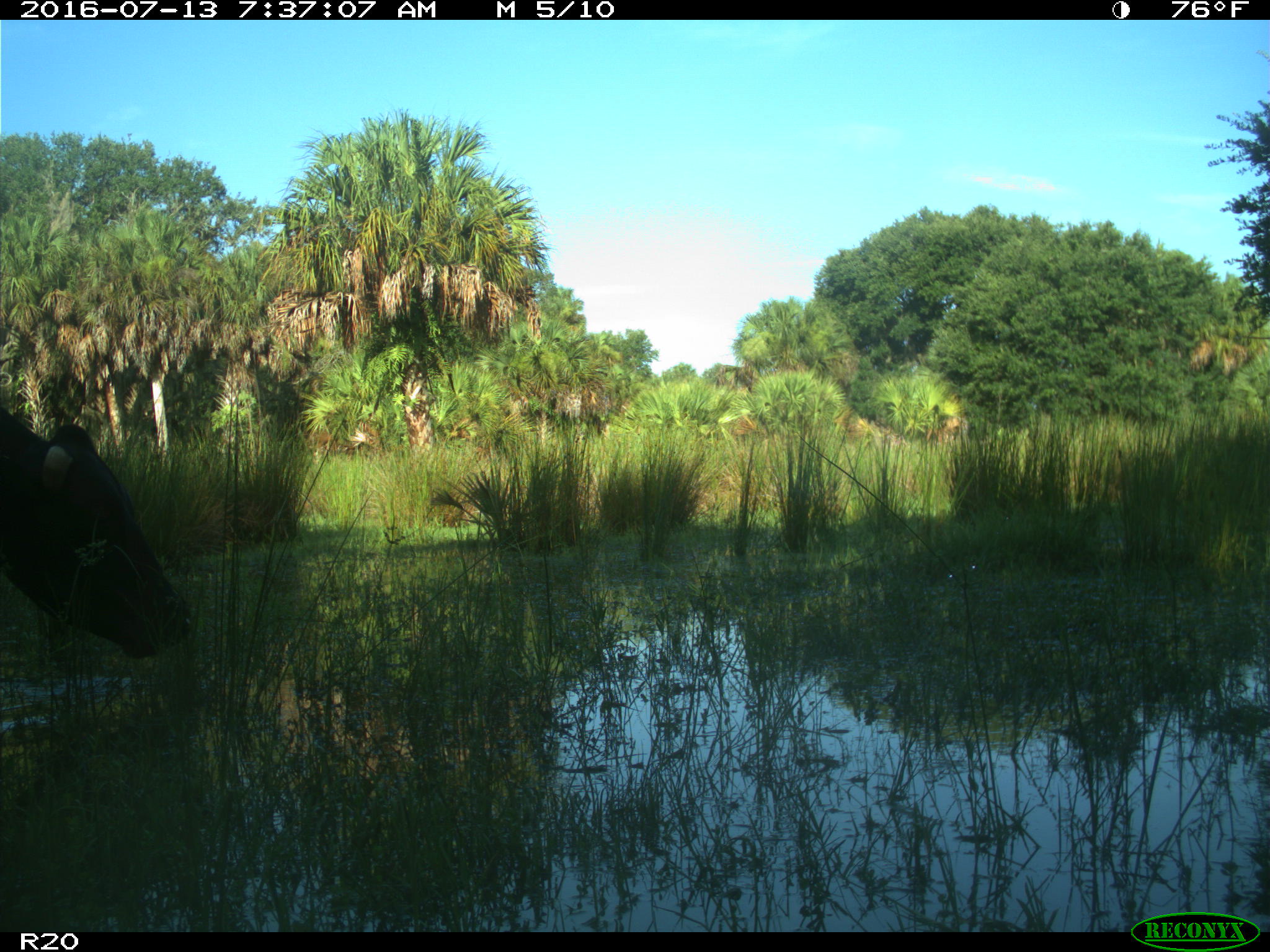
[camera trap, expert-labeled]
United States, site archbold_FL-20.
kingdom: Animalia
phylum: Chordata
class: Mammalia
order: Artiodactyla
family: Bovidae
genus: Bos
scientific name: Bos taurus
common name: domestic cow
Bos taurus (domestic cow).